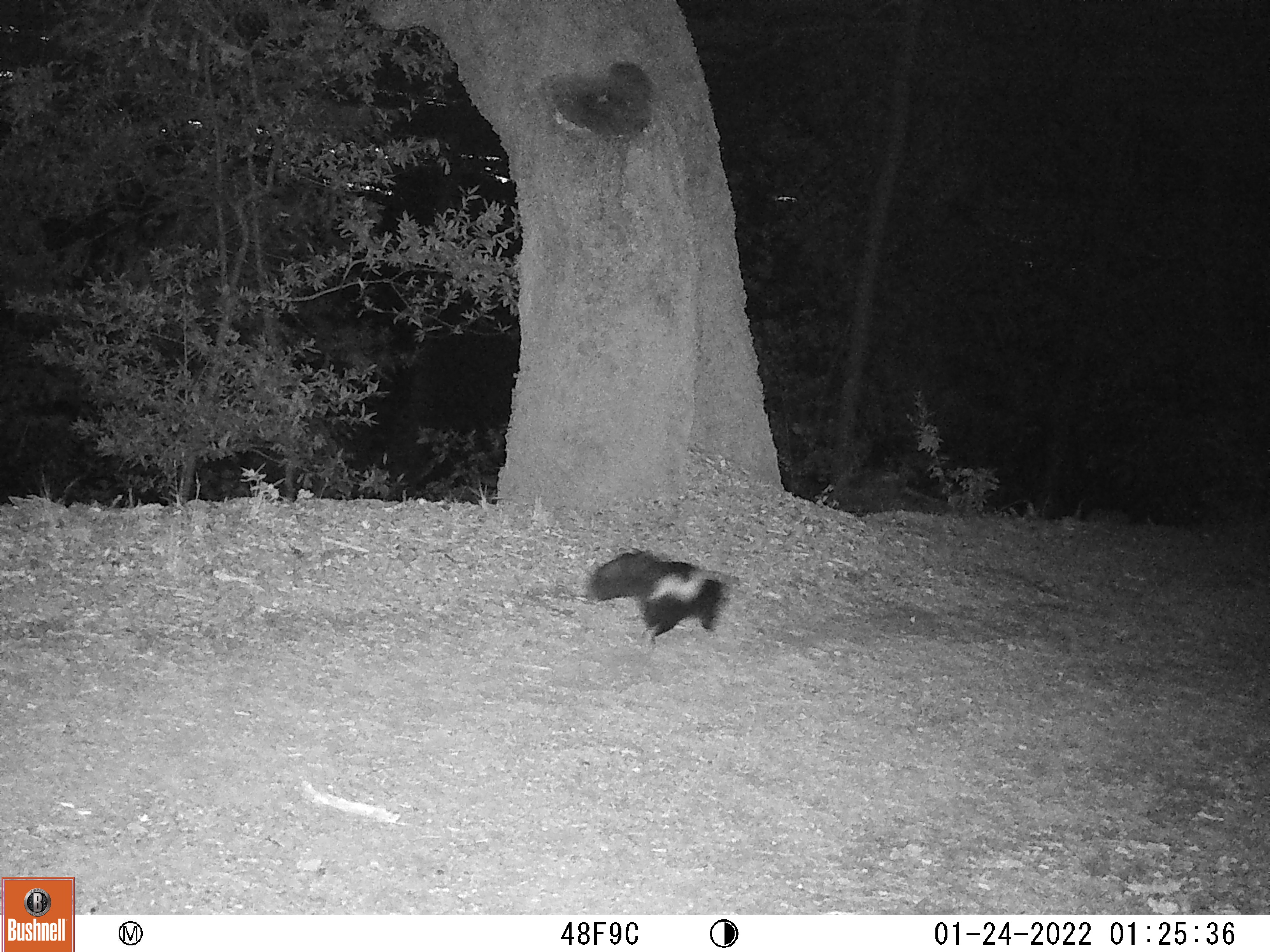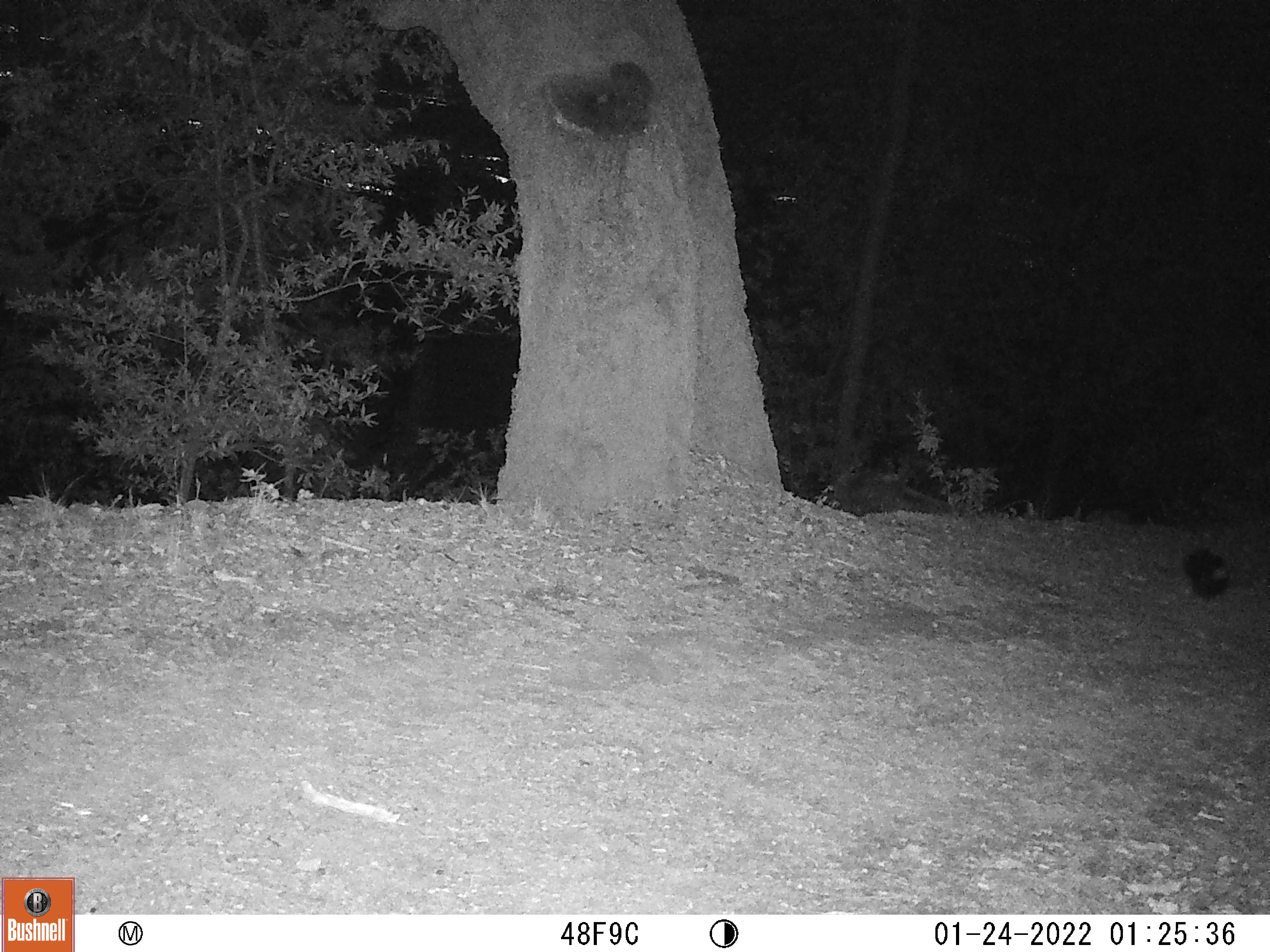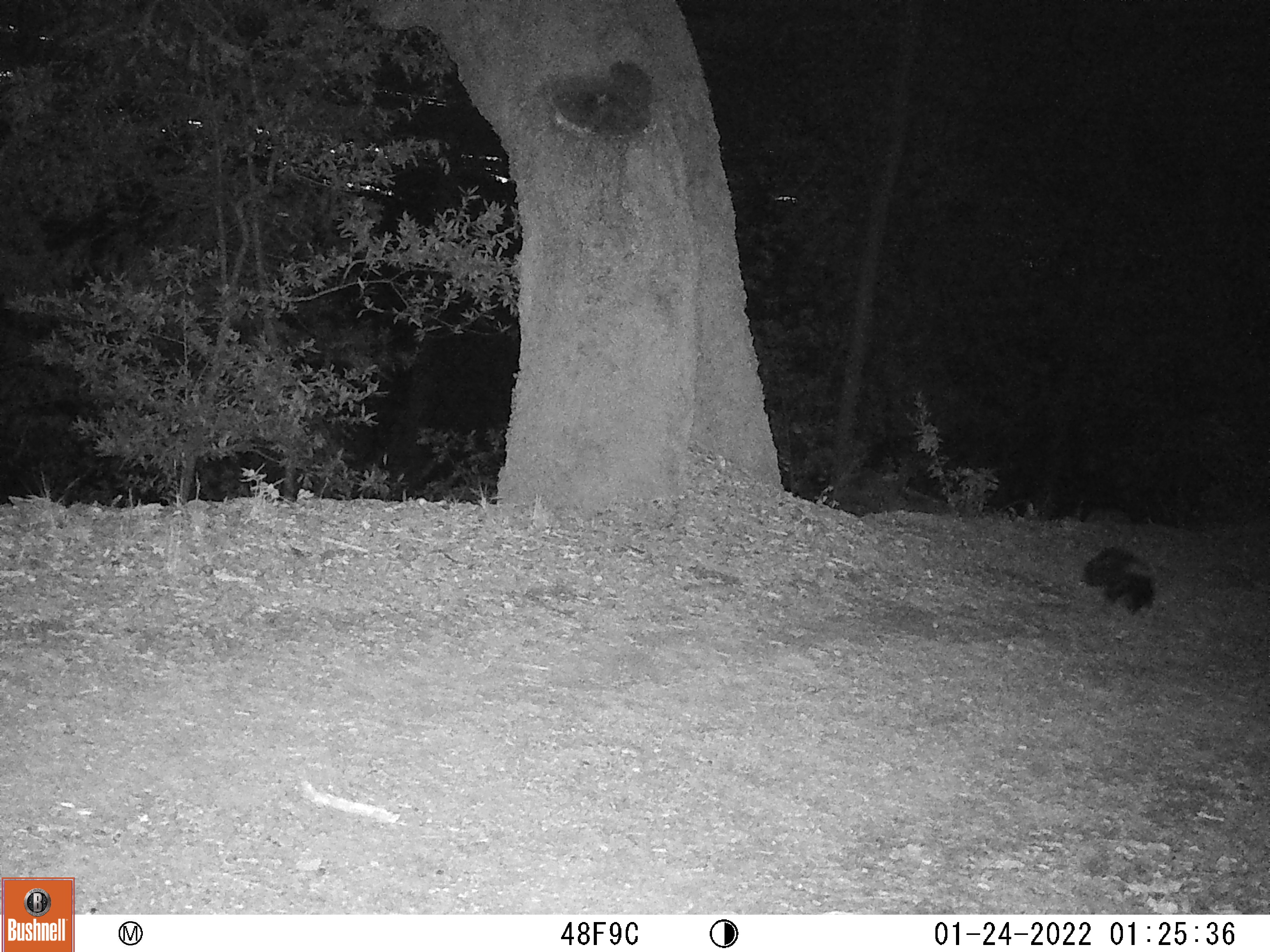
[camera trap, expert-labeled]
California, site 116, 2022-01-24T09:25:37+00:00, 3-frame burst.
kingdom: Animalia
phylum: Chordata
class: Mammalia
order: Carnivora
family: Mephitidae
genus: Mephitis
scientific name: Mephitis mephitis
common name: striped skunk